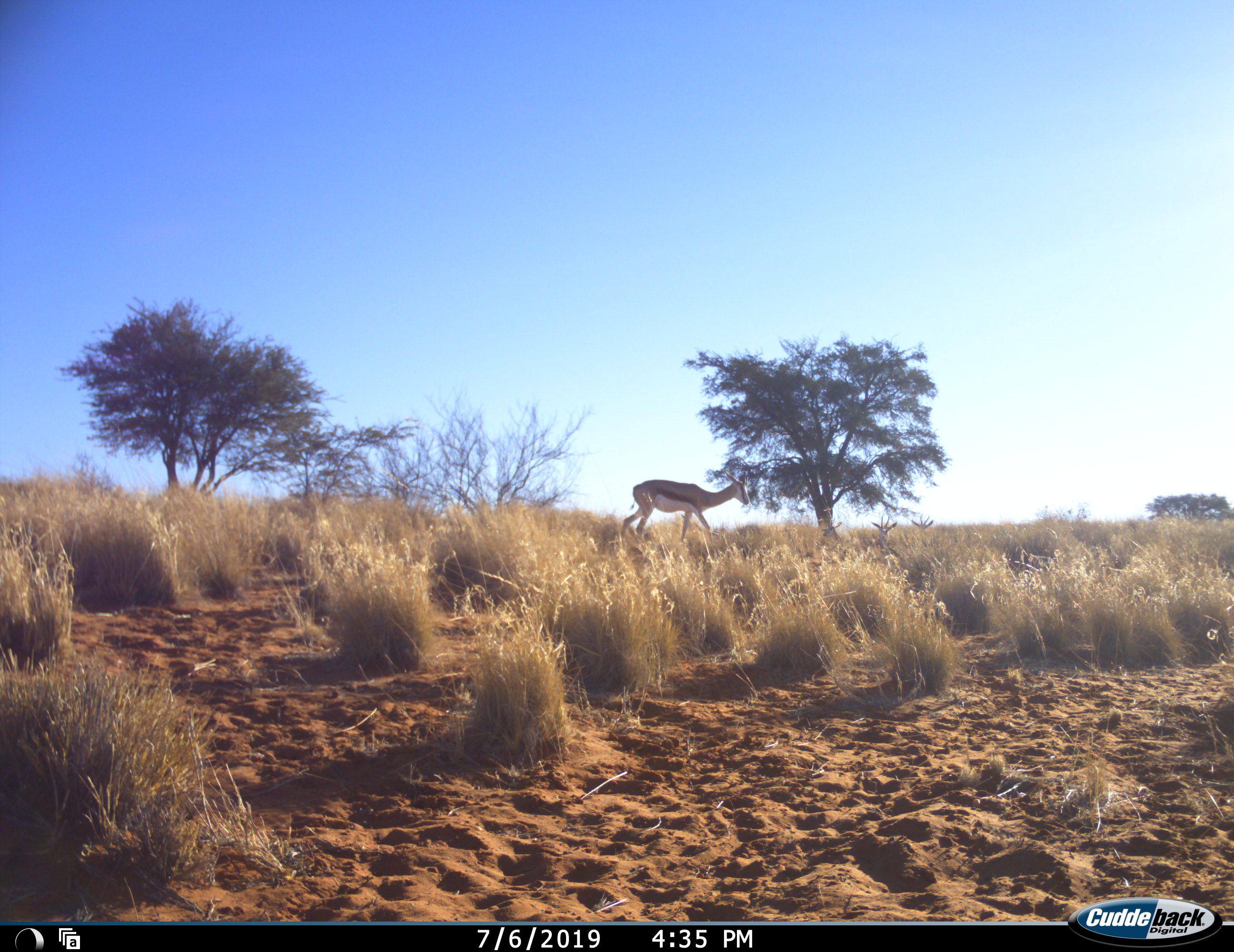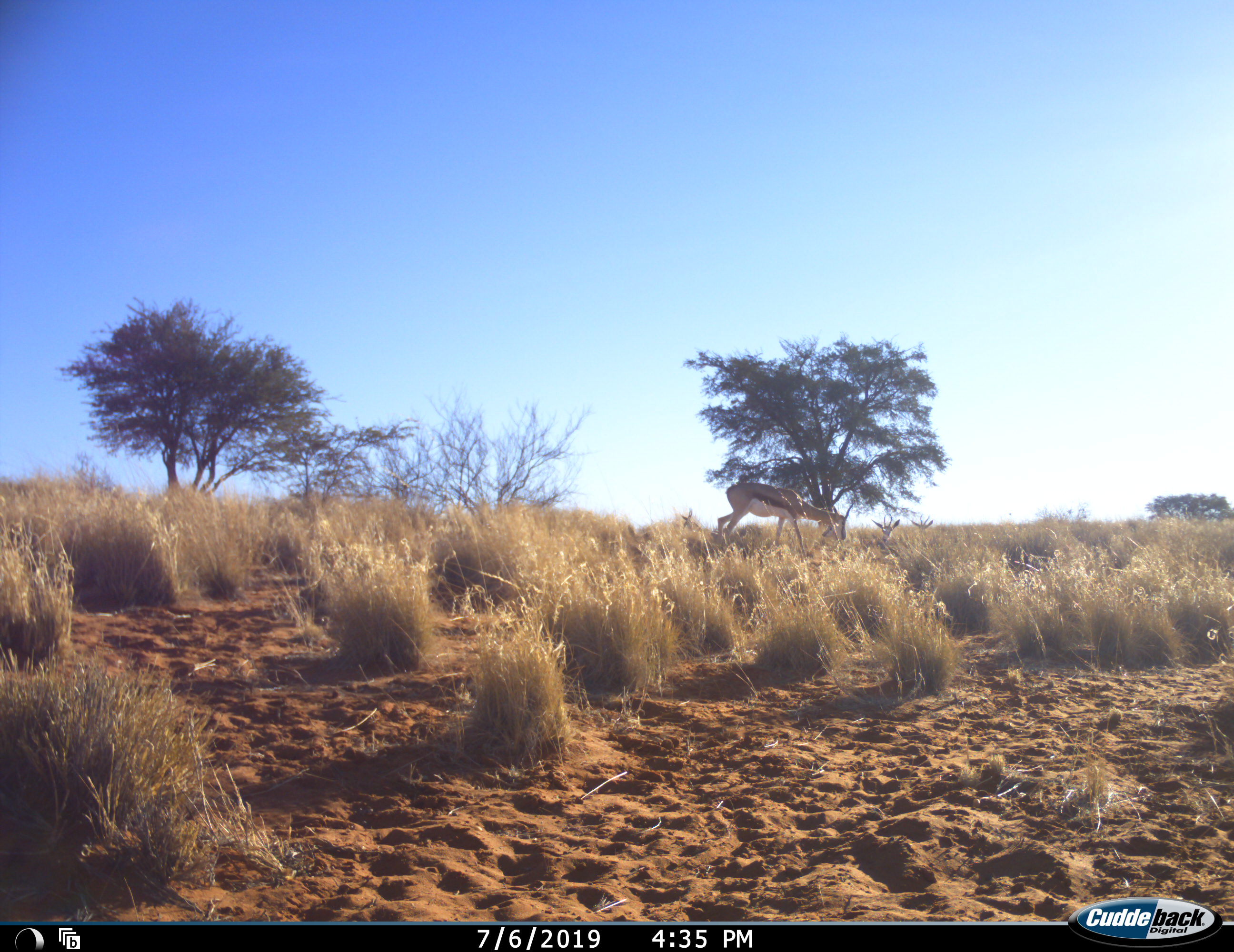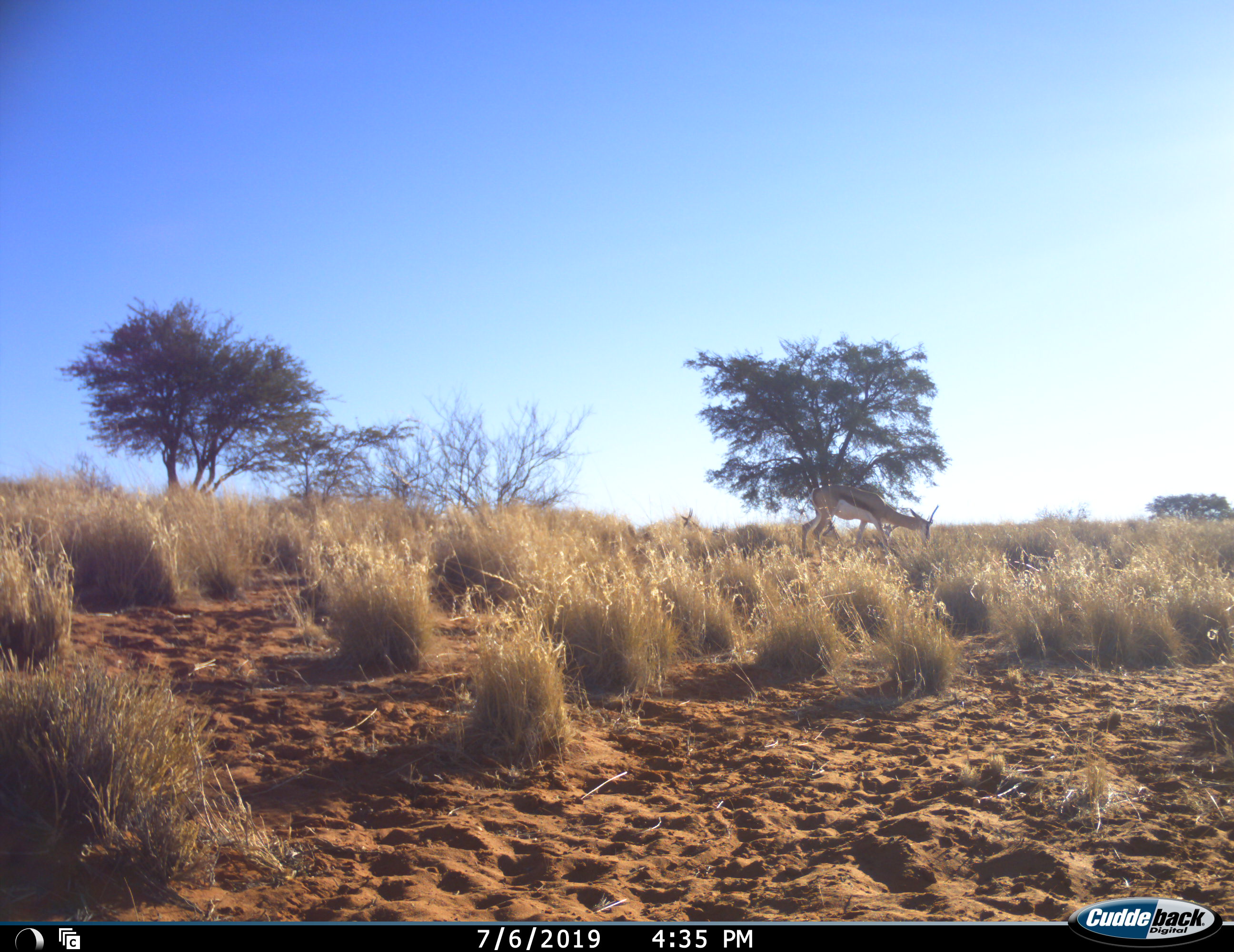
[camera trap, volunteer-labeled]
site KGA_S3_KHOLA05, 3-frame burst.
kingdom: Animalia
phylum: Chordata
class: Mammalia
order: Artiodactyla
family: Bovidae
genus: Antidorcas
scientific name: Antidorcas marsupialis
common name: springbok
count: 4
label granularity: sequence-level